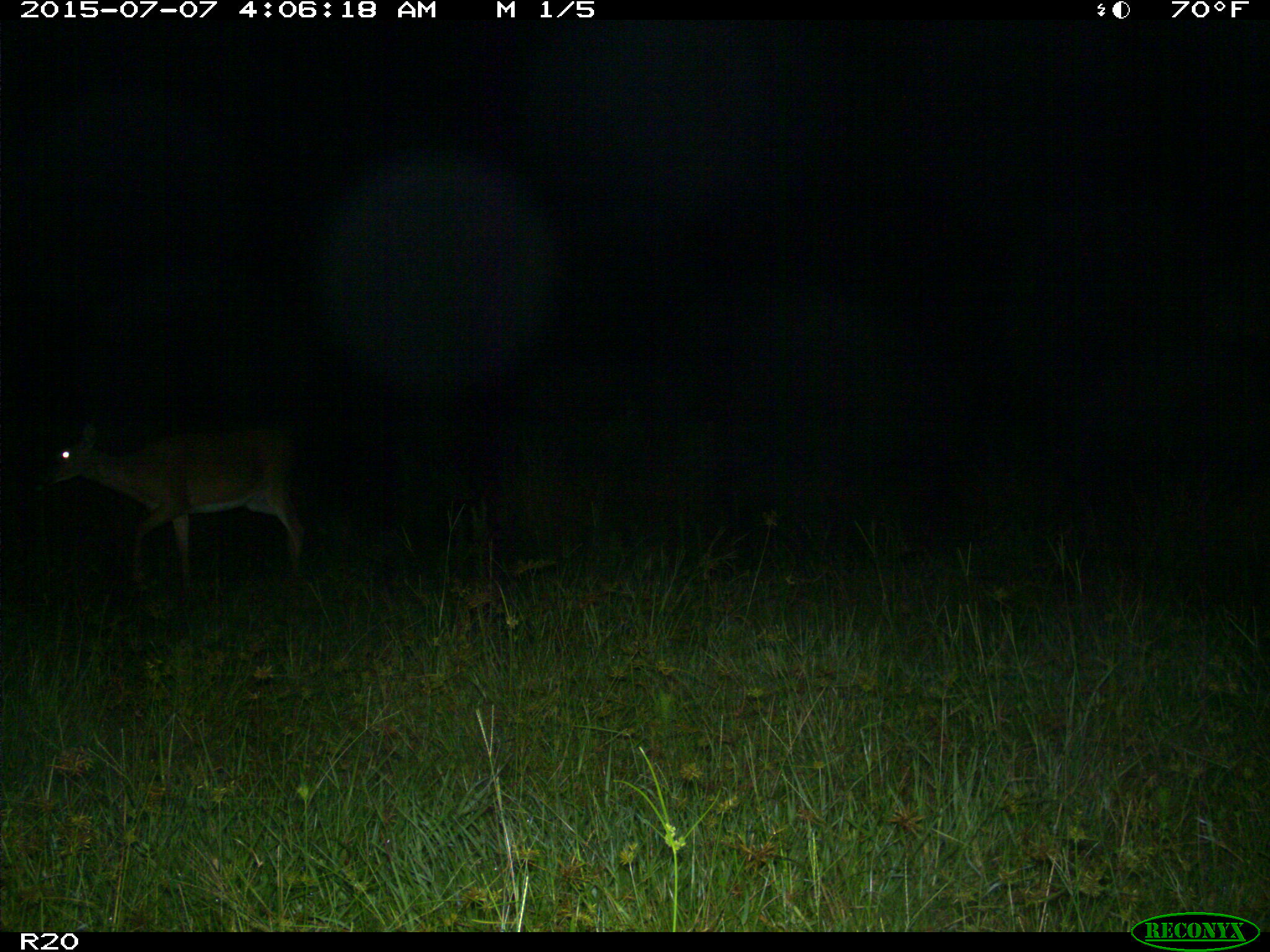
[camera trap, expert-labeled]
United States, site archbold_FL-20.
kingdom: Animalia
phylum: Chordata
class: Mammalia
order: Artiodactyla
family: Cervidae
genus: Odocoileus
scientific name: Odocoileus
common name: deer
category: unidentified deer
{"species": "unidentified deer (deer) (Odocoileus)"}